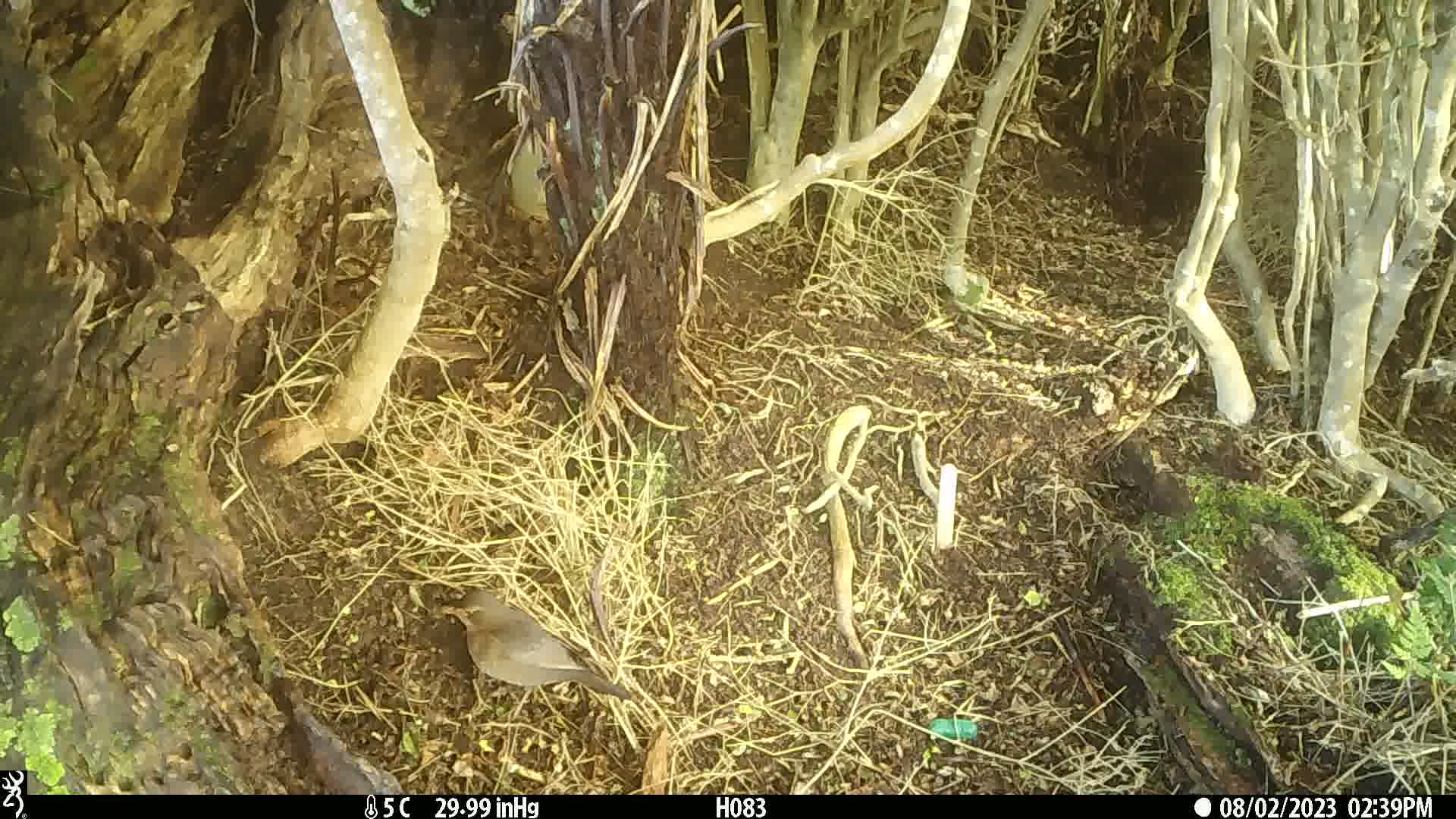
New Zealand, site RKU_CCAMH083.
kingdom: Animalia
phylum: Chordata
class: Aves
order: Passeriformes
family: Turdidae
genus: Turdus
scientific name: Turdus philomelos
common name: song thrush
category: thrush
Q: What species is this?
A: Thrush (song thrush) (Turdus philomelos).